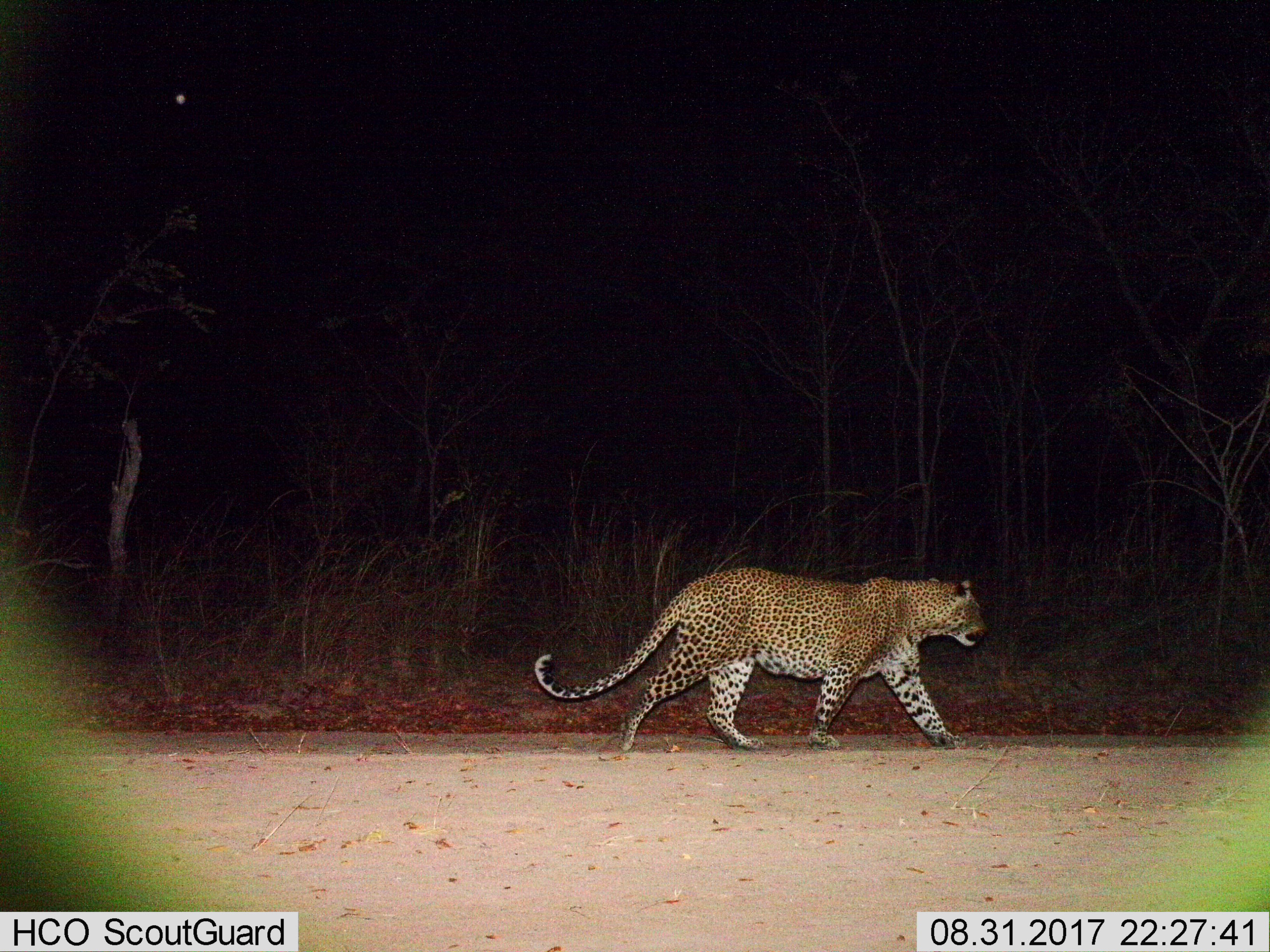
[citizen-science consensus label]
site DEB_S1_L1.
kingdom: Animalia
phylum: Chordata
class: Mammalia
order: Carnivora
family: Felidae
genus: Panthera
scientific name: Panthera pardus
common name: leopard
Leopard (Panthera pardus), count 1. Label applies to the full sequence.